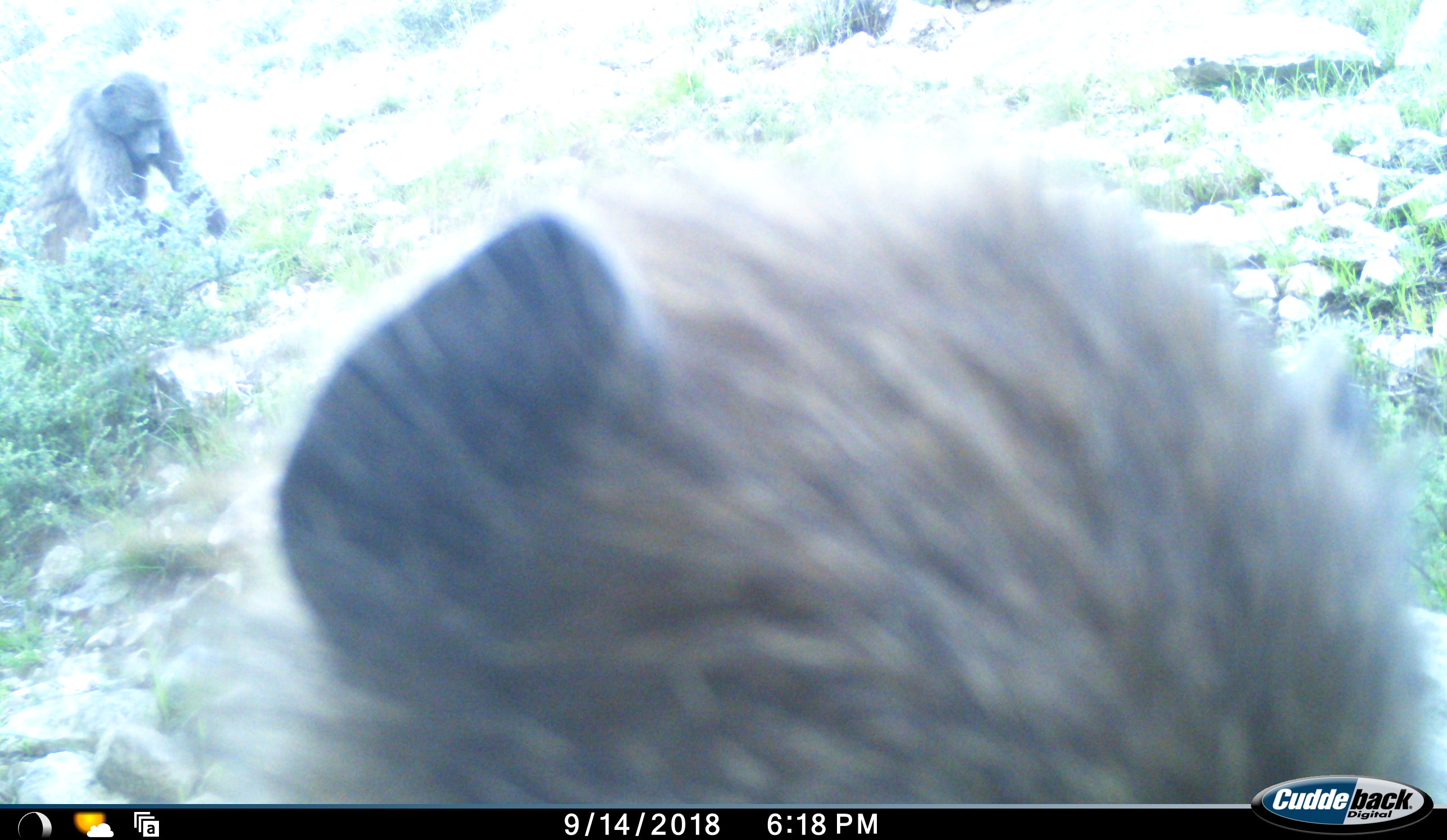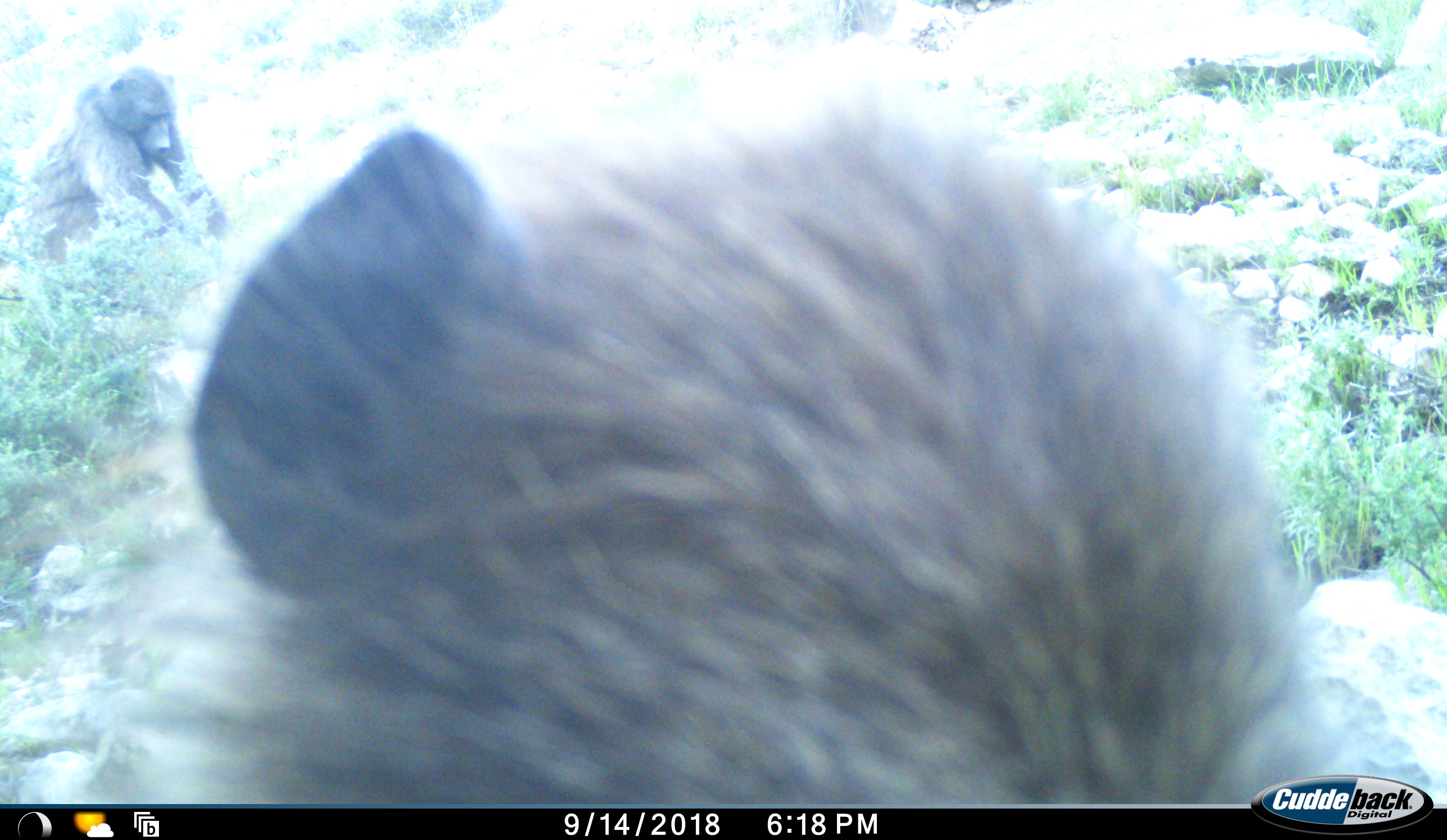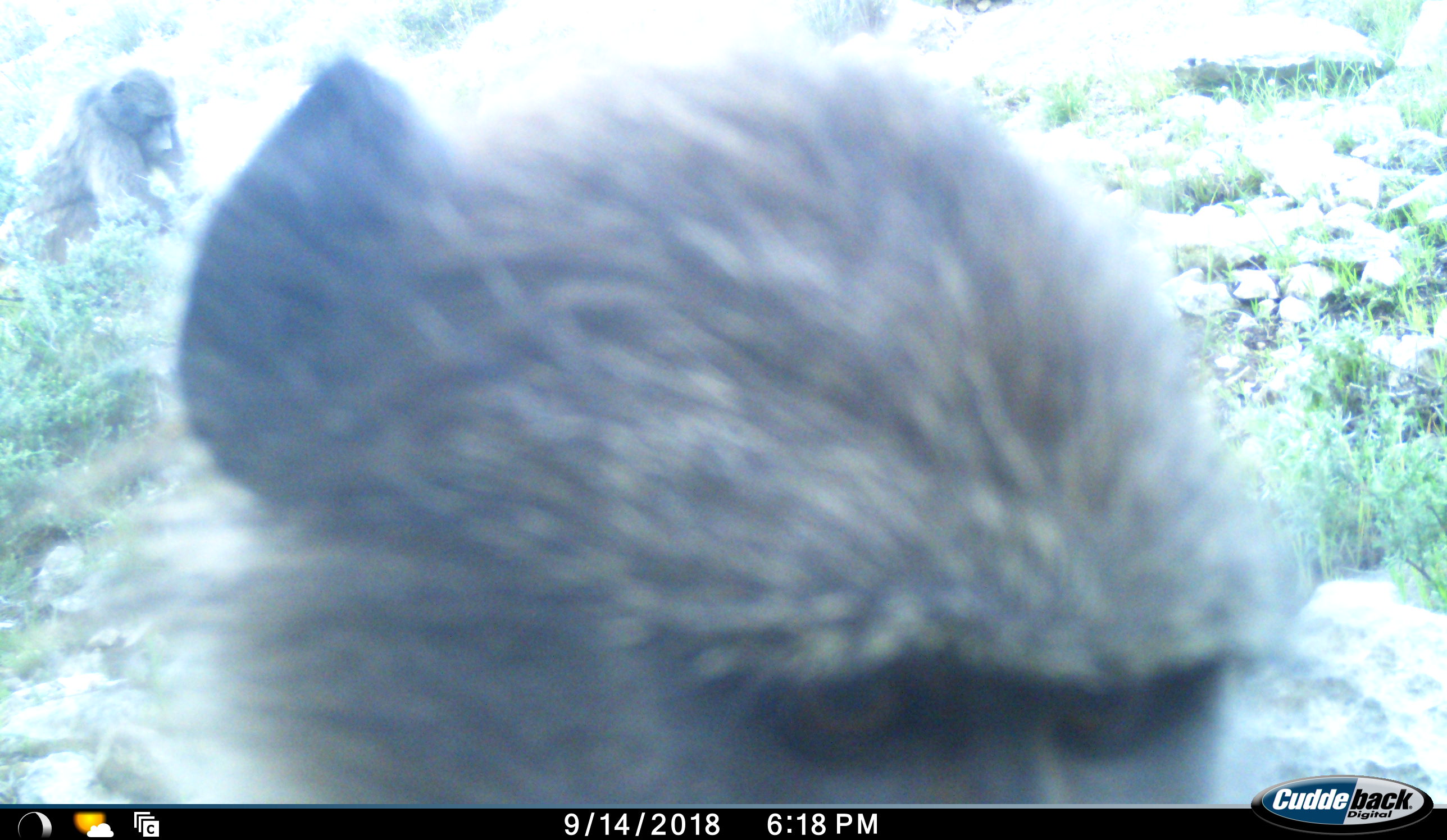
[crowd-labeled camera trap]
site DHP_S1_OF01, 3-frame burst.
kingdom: Animalia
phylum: Chordata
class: Mammalia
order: Primates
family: Cercopithecidae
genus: Papio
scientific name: Papio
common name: baboon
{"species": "baboon (Papio)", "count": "2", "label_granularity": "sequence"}